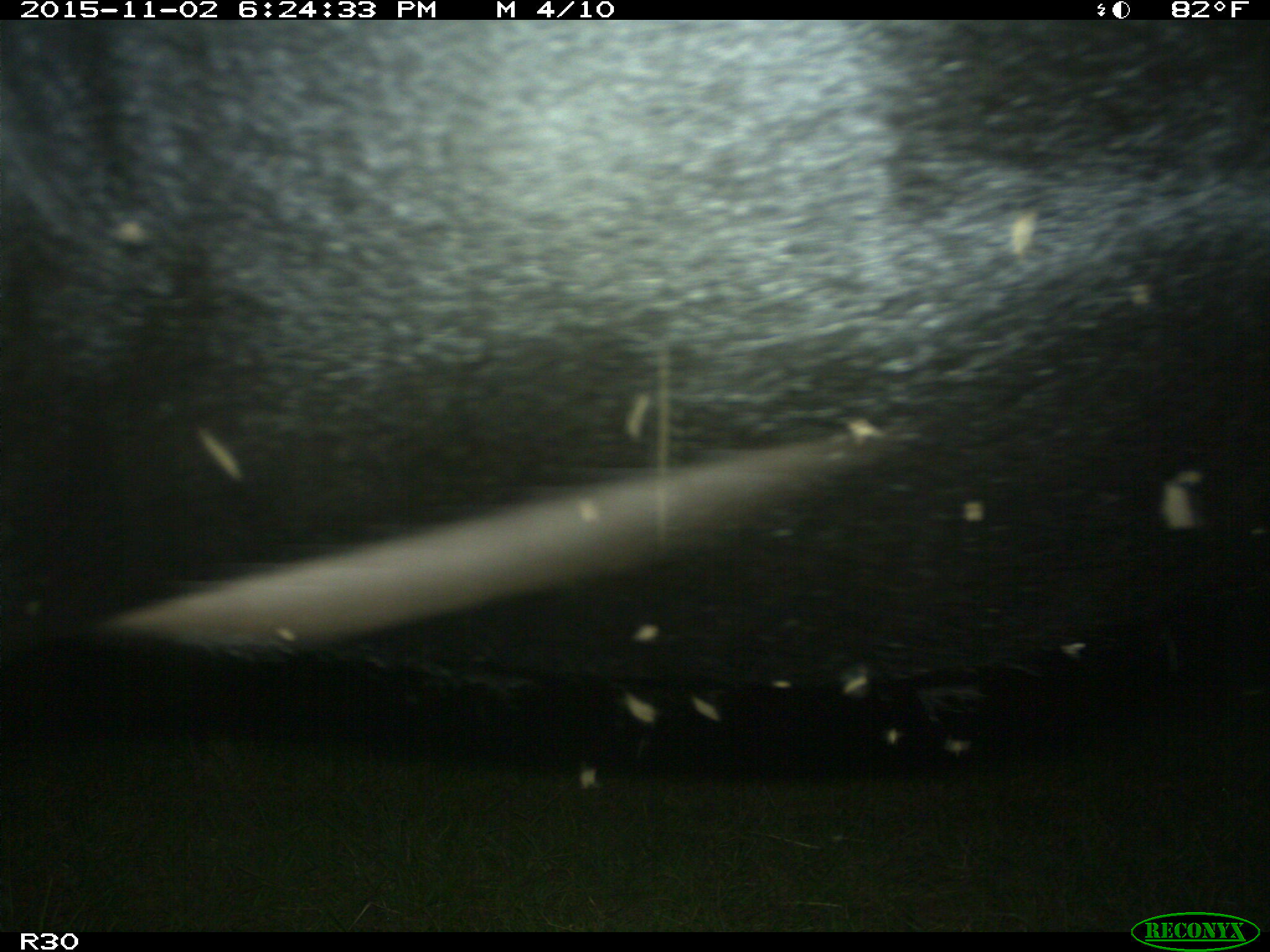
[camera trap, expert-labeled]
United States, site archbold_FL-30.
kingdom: Animalia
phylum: Chordata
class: Mammalia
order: Artiodactyla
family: Bovidae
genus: Bos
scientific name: Bos taurus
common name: domestic cow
Bos taurus (domestic cow).